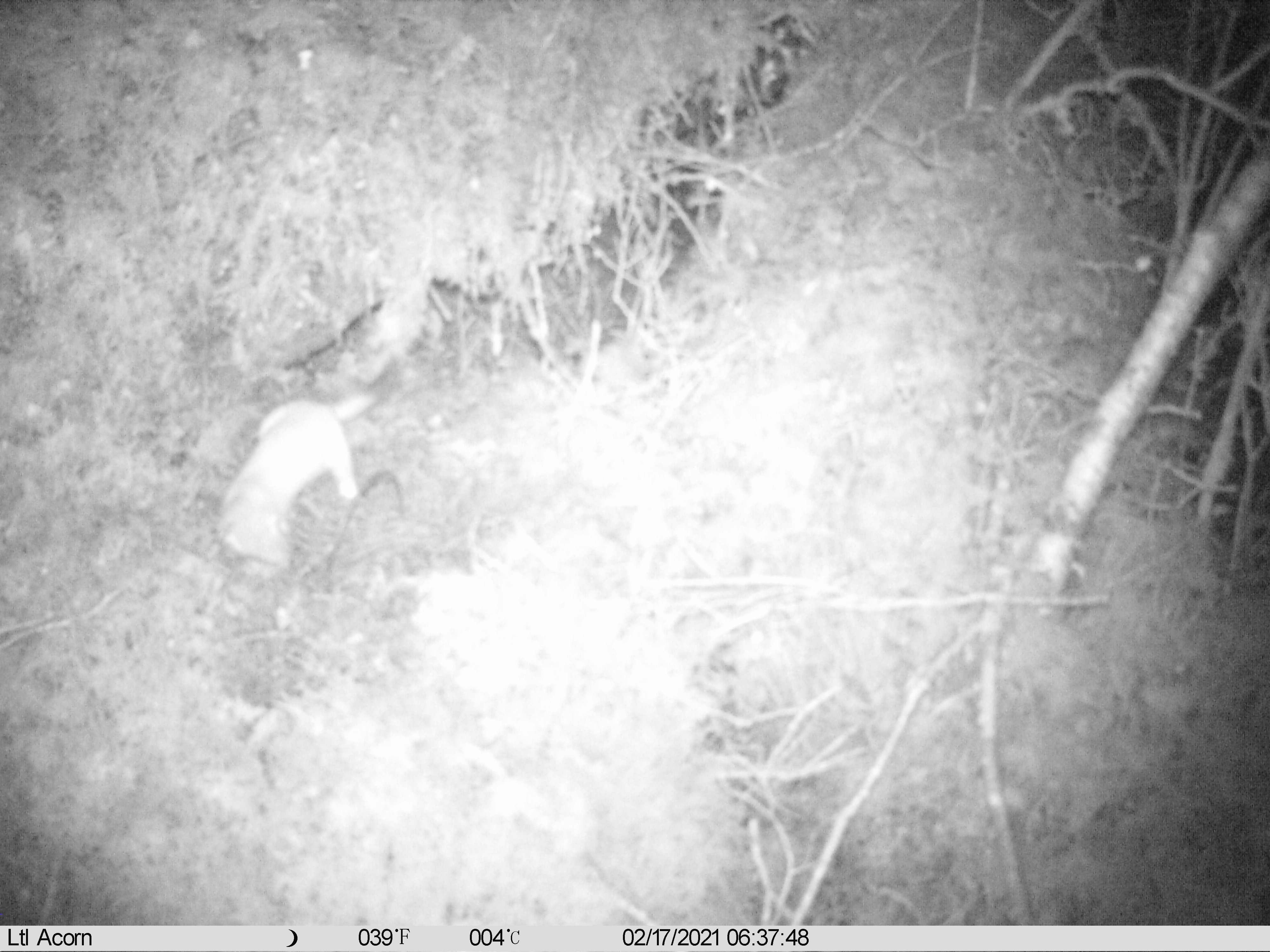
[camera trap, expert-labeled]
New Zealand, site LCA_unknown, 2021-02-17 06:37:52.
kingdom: Animalia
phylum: Chordata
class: Mammalia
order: Carnivora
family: Mustelidae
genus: Mustela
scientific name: Mustela erminea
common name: stoat